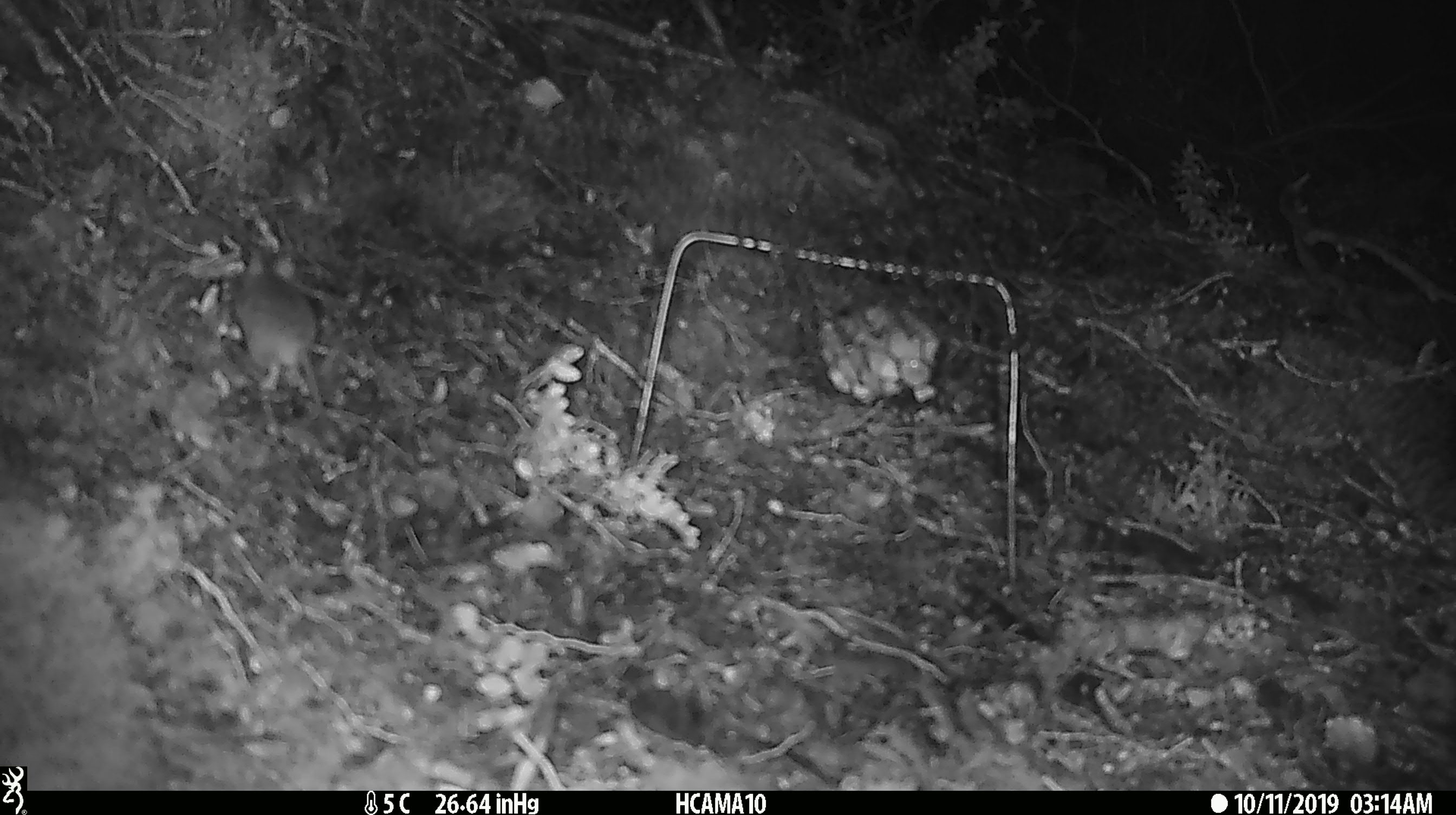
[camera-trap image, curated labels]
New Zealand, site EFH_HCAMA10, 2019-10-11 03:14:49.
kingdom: Animalia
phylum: Chordata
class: Mammalia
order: Rodentia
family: Muridae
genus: Mus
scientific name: Mus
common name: mouse